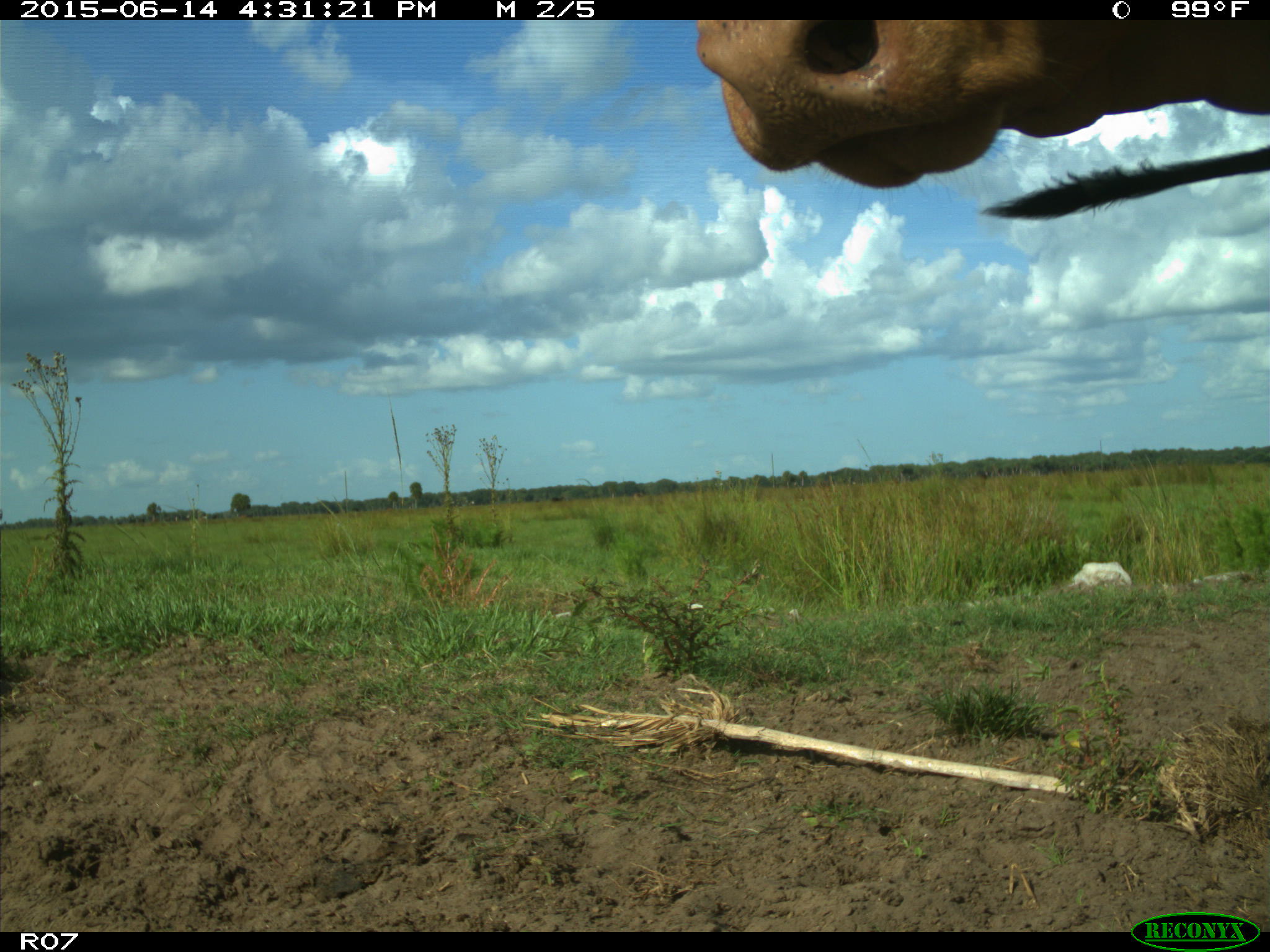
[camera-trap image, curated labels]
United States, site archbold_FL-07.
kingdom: Animalia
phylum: Chordata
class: Mammalia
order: Artiodactyla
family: Bovidae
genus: Bos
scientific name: Bos taurus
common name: domestic cow